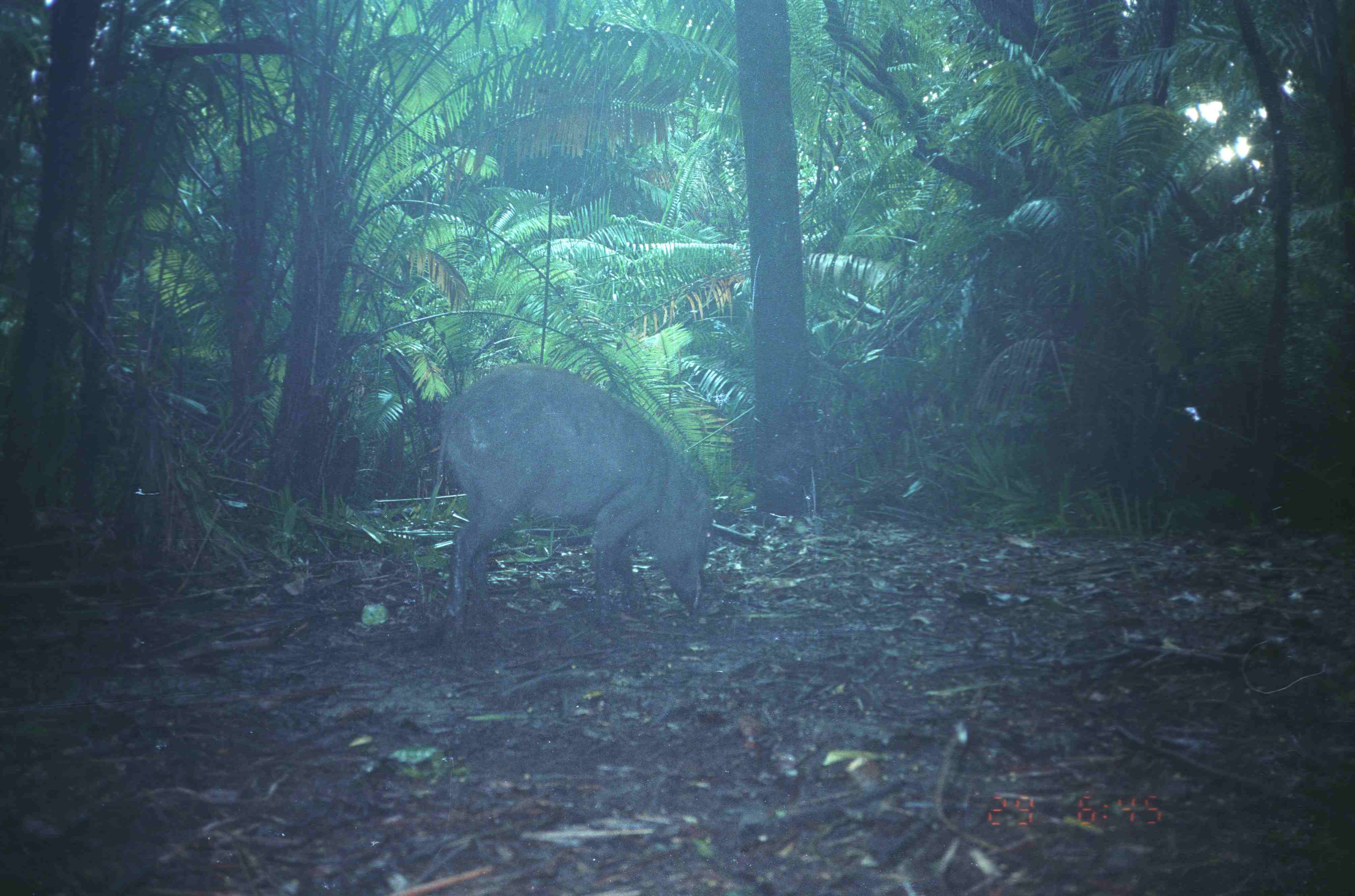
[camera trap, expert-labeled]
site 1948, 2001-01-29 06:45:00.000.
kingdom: Animalia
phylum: Chordata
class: Mammalia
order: Artiodactyla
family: Suidae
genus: Sus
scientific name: Sus scrofa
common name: wild boar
Sus scrofa (wild boar), count 1.